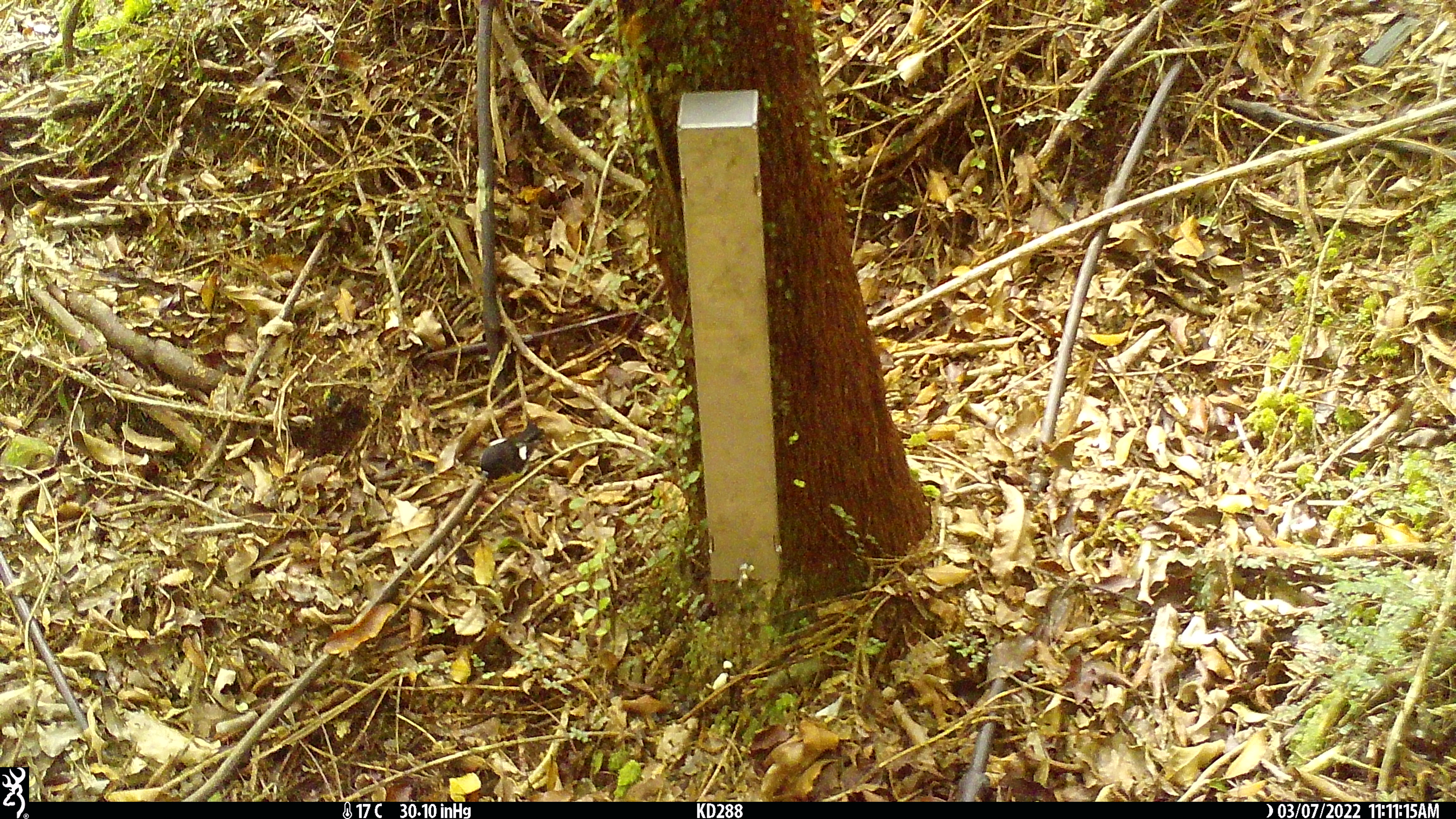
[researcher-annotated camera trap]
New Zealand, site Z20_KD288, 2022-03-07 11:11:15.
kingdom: Animalia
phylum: Chordata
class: Aves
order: Passeriformes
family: Petroicidae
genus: Petroica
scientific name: Petroica macrocephala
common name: tomtit